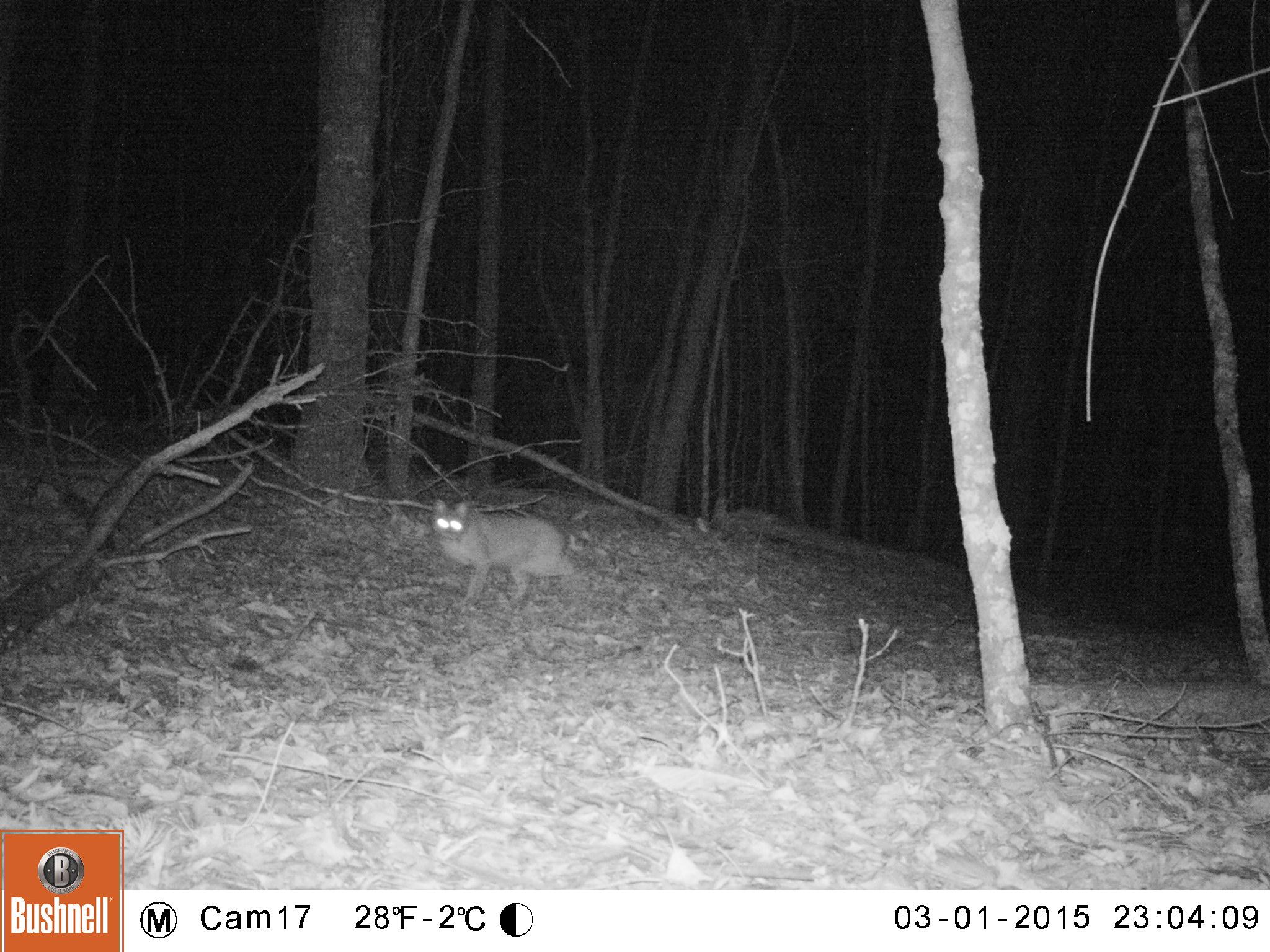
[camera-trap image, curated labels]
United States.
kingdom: Animalia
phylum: Chordata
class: Mammalia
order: Carnivora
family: Felidae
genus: Lynx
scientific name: Lynx rufus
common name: bobcat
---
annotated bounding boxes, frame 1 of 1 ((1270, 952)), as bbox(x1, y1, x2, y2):
Bobcat: bbox(423, 495, 589, 601)